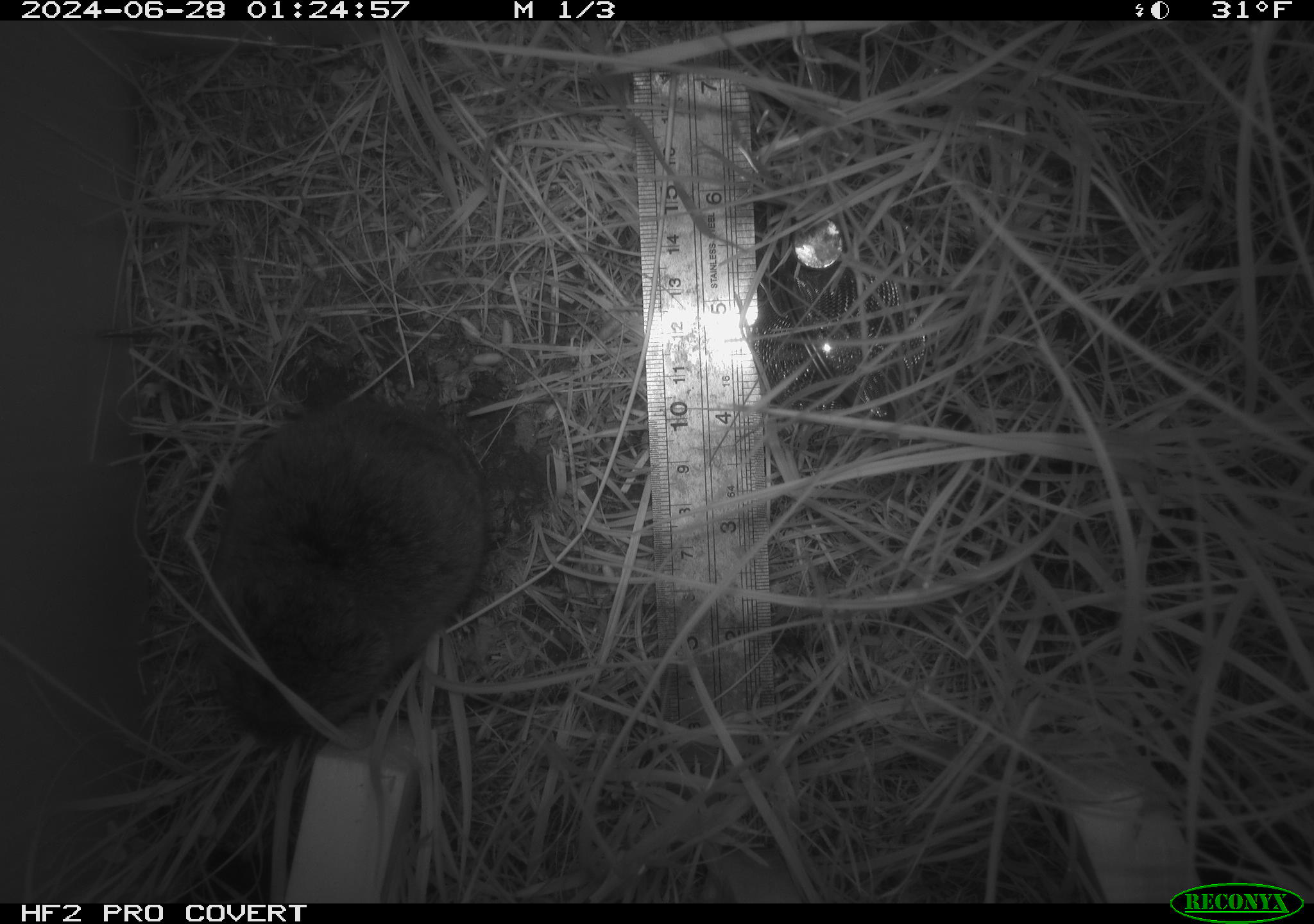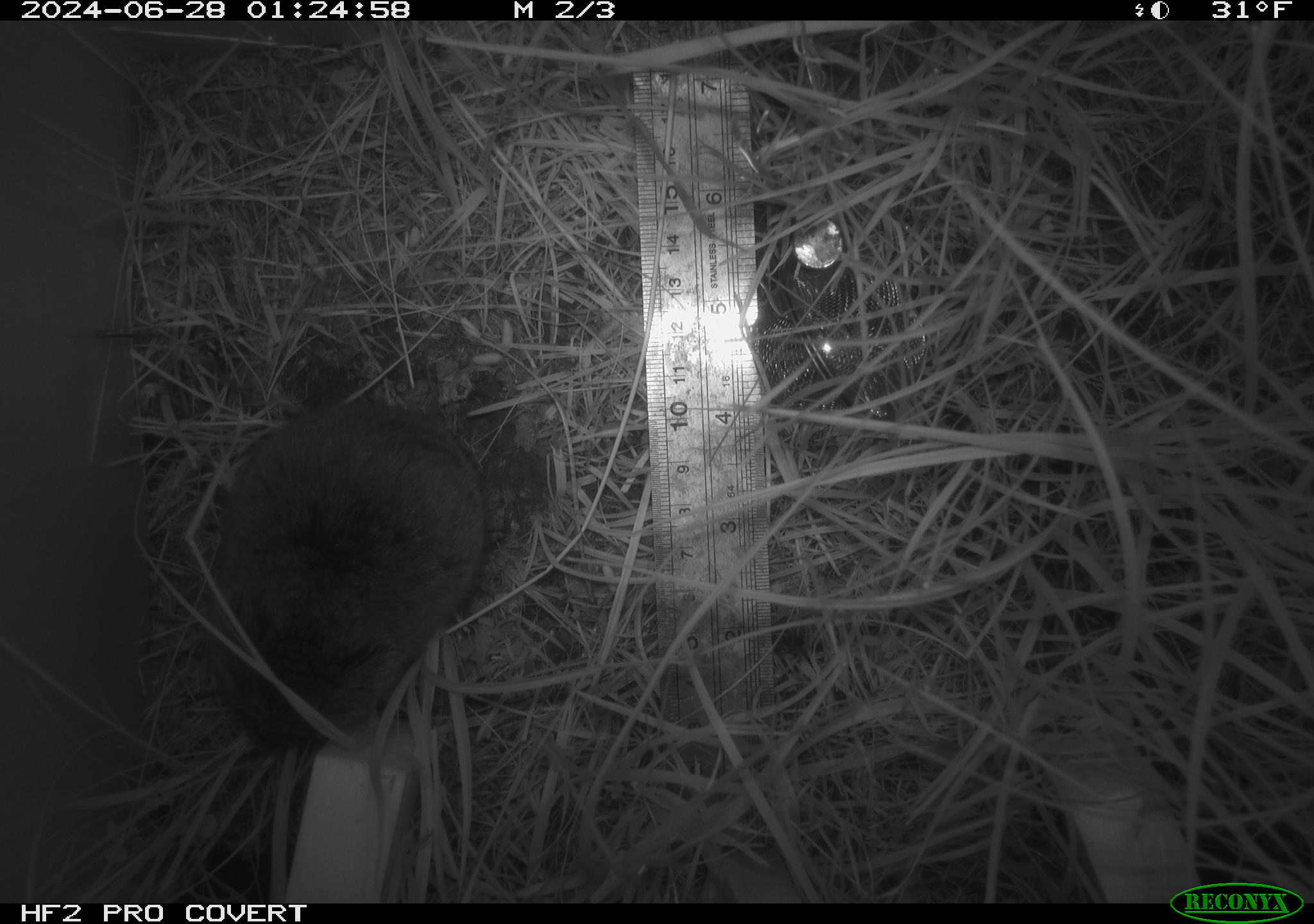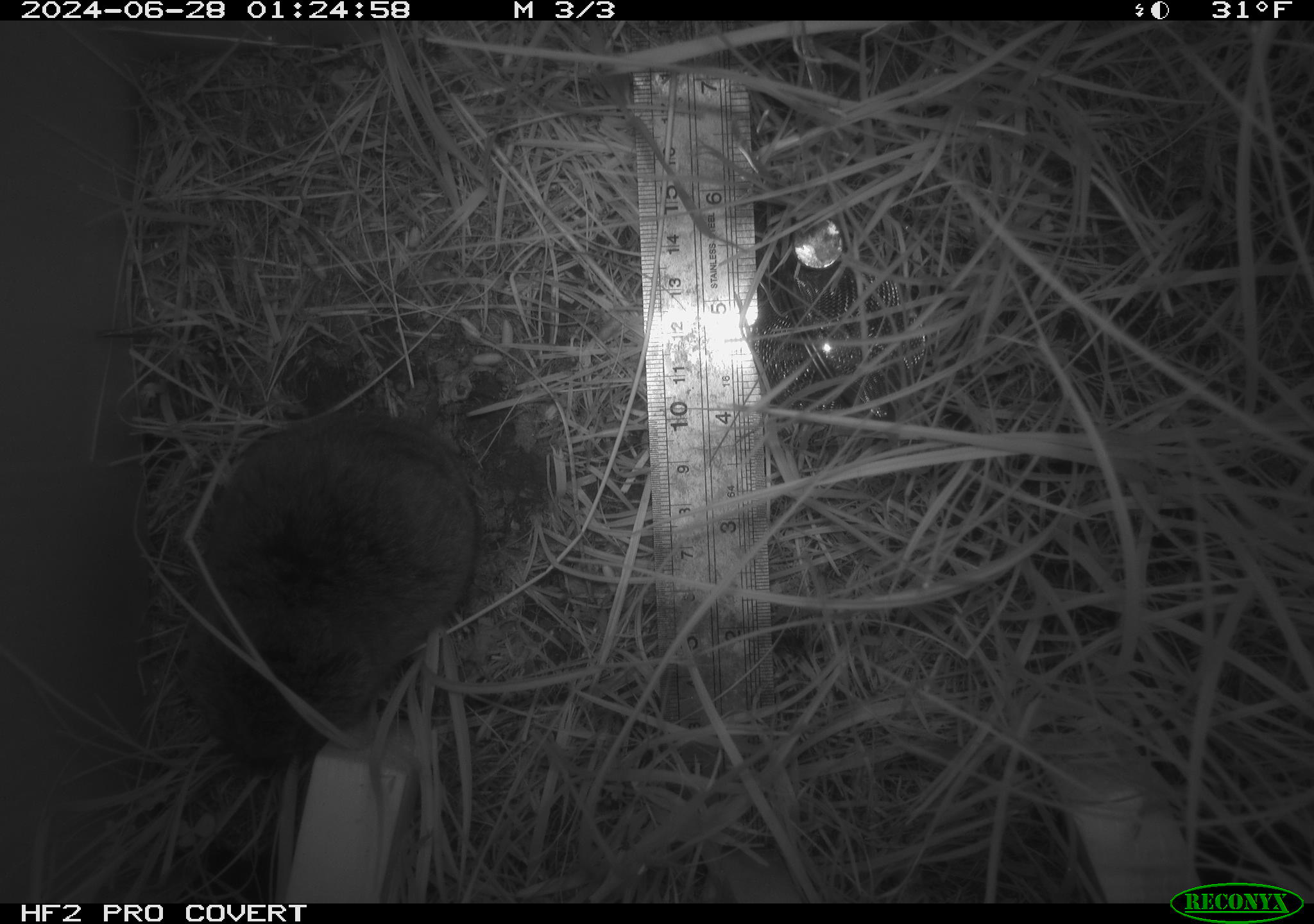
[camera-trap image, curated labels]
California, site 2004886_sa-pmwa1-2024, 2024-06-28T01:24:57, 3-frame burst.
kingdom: Animalia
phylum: Chordata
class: Mammalia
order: Rodentia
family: Cricetidae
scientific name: Arvicolinae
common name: voles, lemmings, and muskrats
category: arvicolinae subfamily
Arvicolinae subfamily (voles, lemmings, and muskrats) (Arvicolinae).